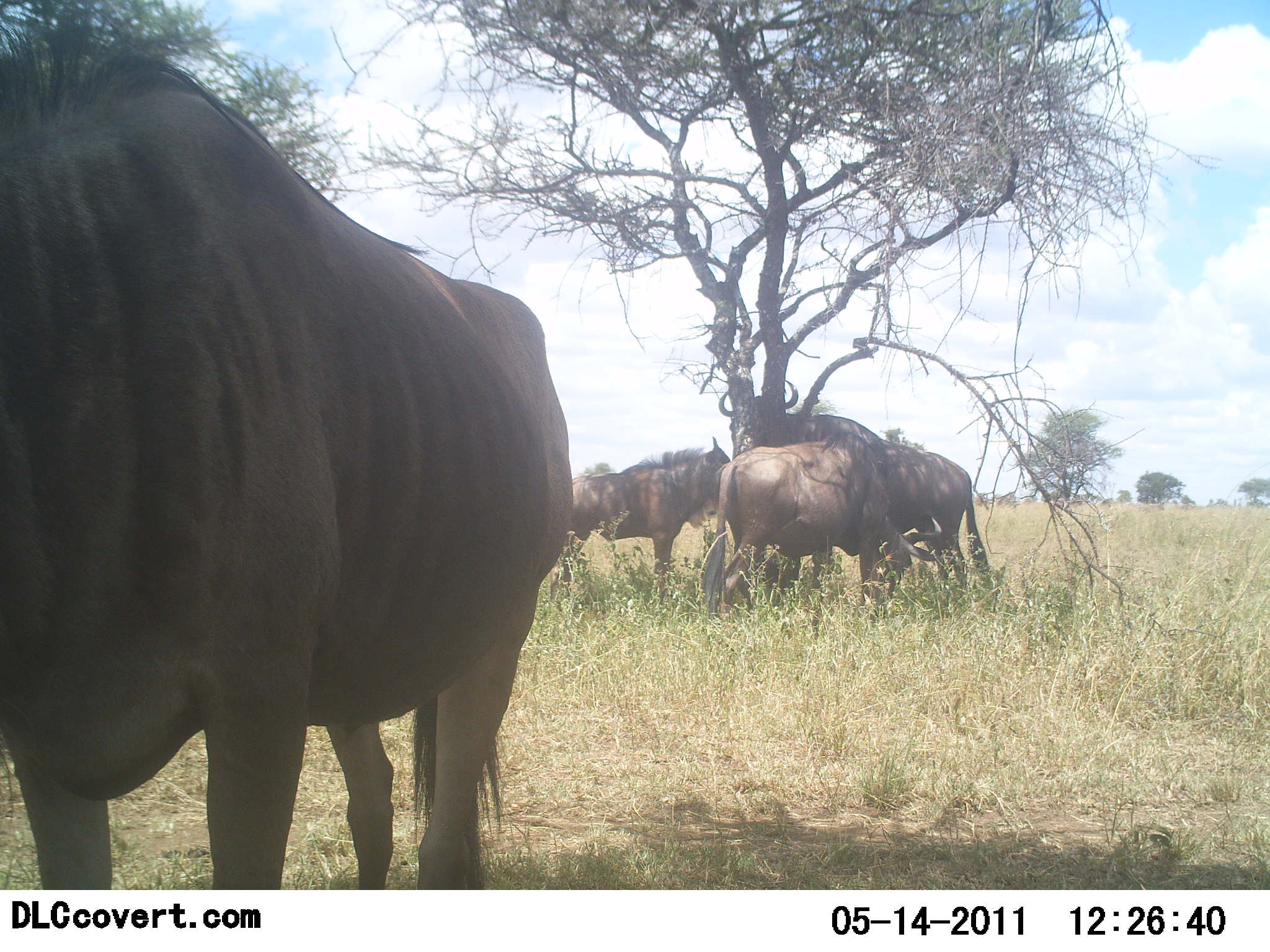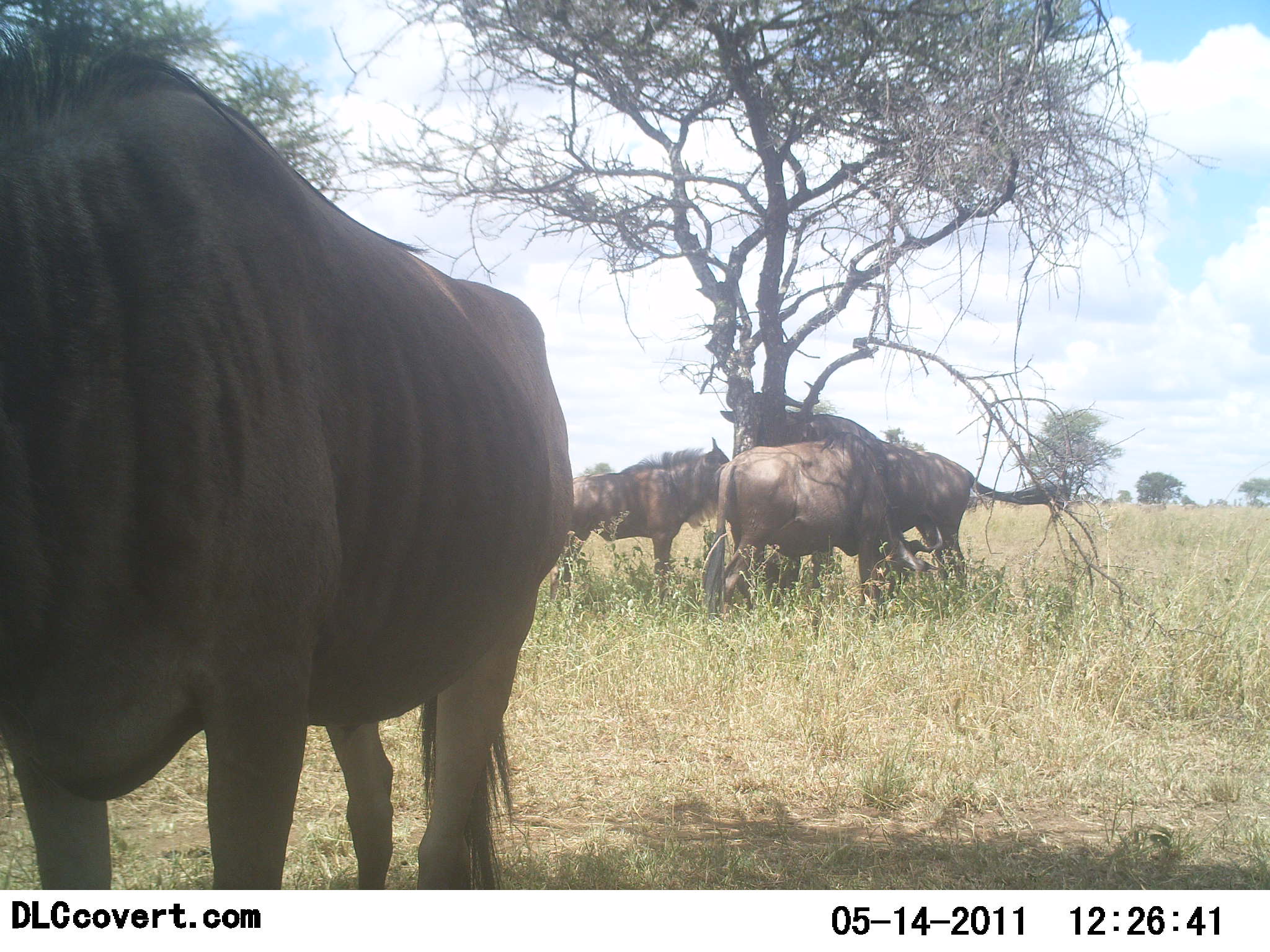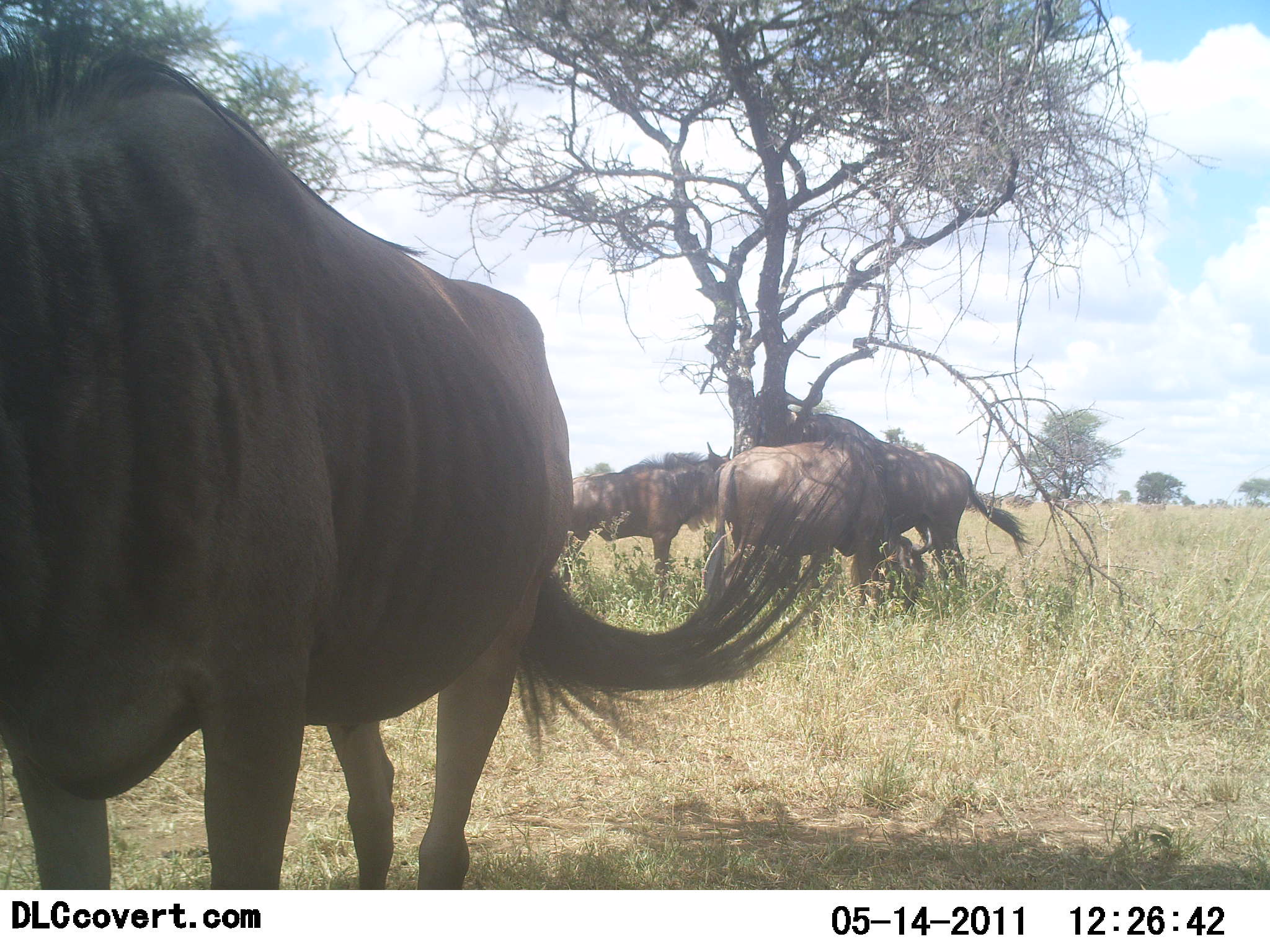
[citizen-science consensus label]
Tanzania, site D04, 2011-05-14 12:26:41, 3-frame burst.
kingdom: Animalia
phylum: Chordata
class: Mammalia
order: Artiodactyla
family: Bovidae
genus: Connochaetes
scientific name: Connochaetes taurinus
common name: blue wildebeest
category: wildebeest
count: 5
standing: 90%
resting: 30%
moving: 10%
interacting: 40%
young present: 10%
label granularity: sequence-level